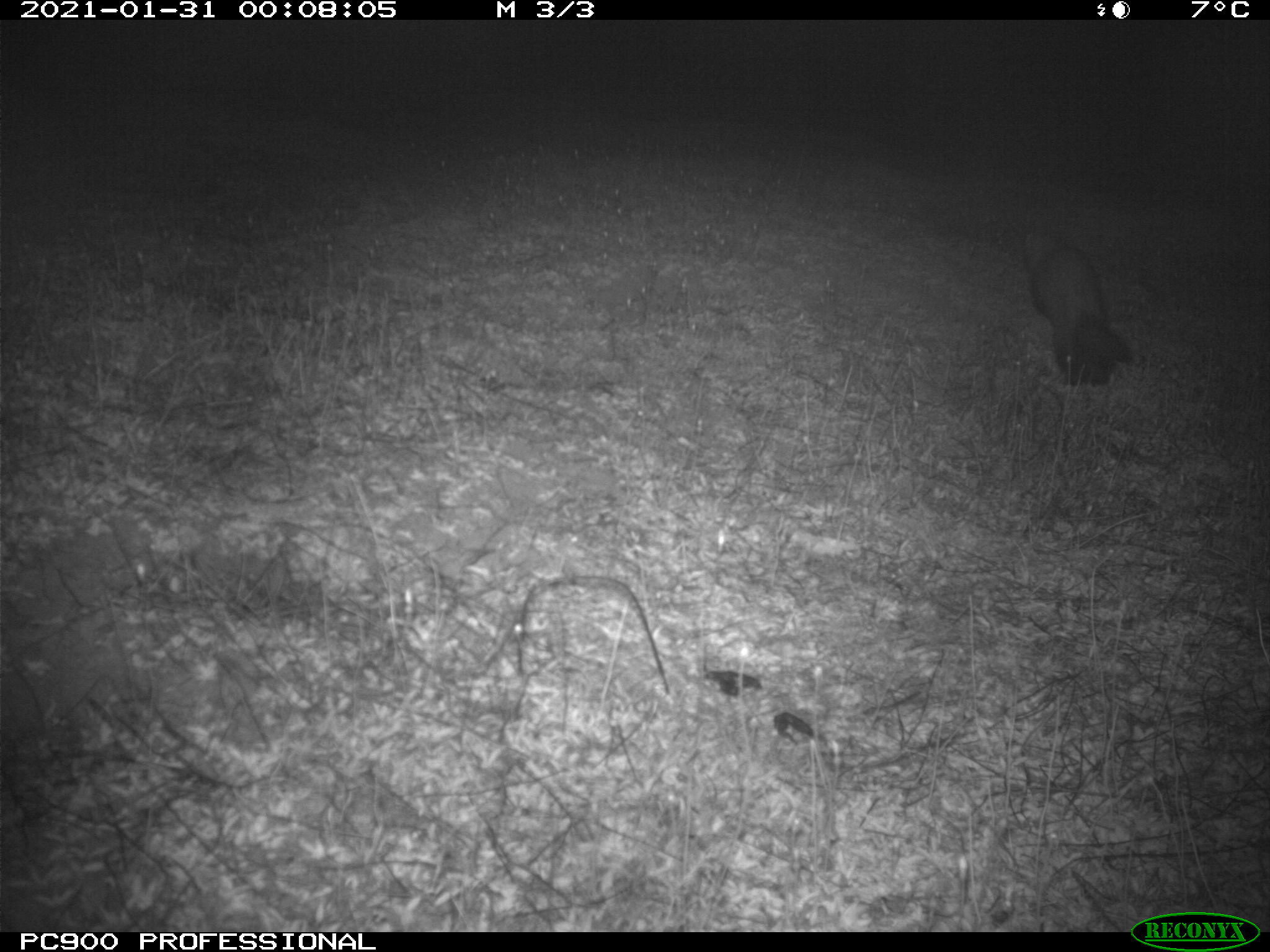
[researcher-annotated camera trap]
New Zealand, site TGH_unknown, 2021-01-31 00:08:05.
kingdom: Animalia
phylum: Chordata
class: Mammalia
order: Carnivora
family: Mustelidae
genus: Mustela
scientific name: Mustela furo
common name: ferret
Ferret (Mustela furo).